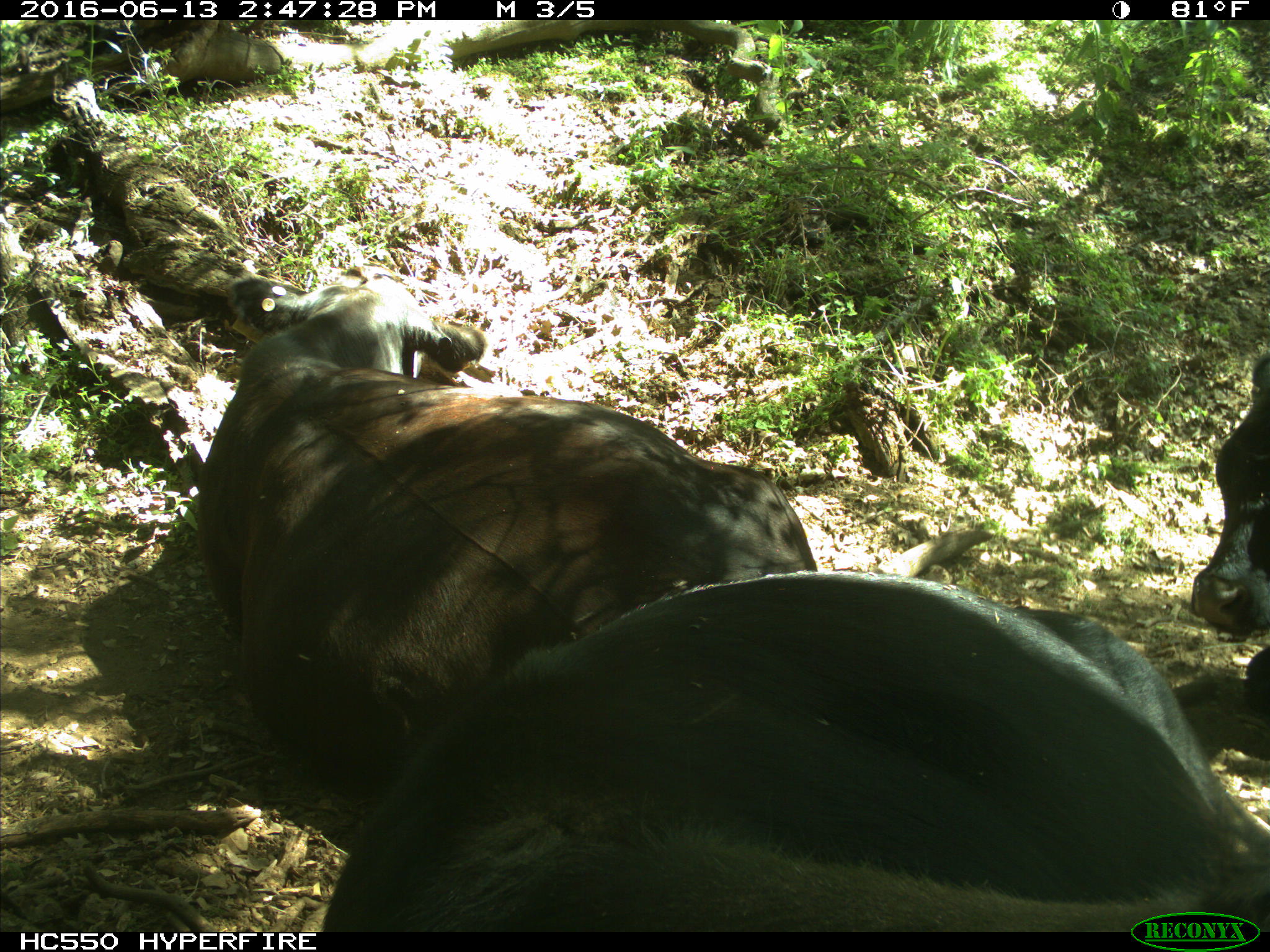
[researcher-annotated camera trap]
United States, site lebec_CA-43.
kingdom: Animalia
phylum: Chordata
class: Mammalia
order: Artiodactyla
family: Bovidae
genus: Bos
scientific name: Bos taurus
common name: domestic cow